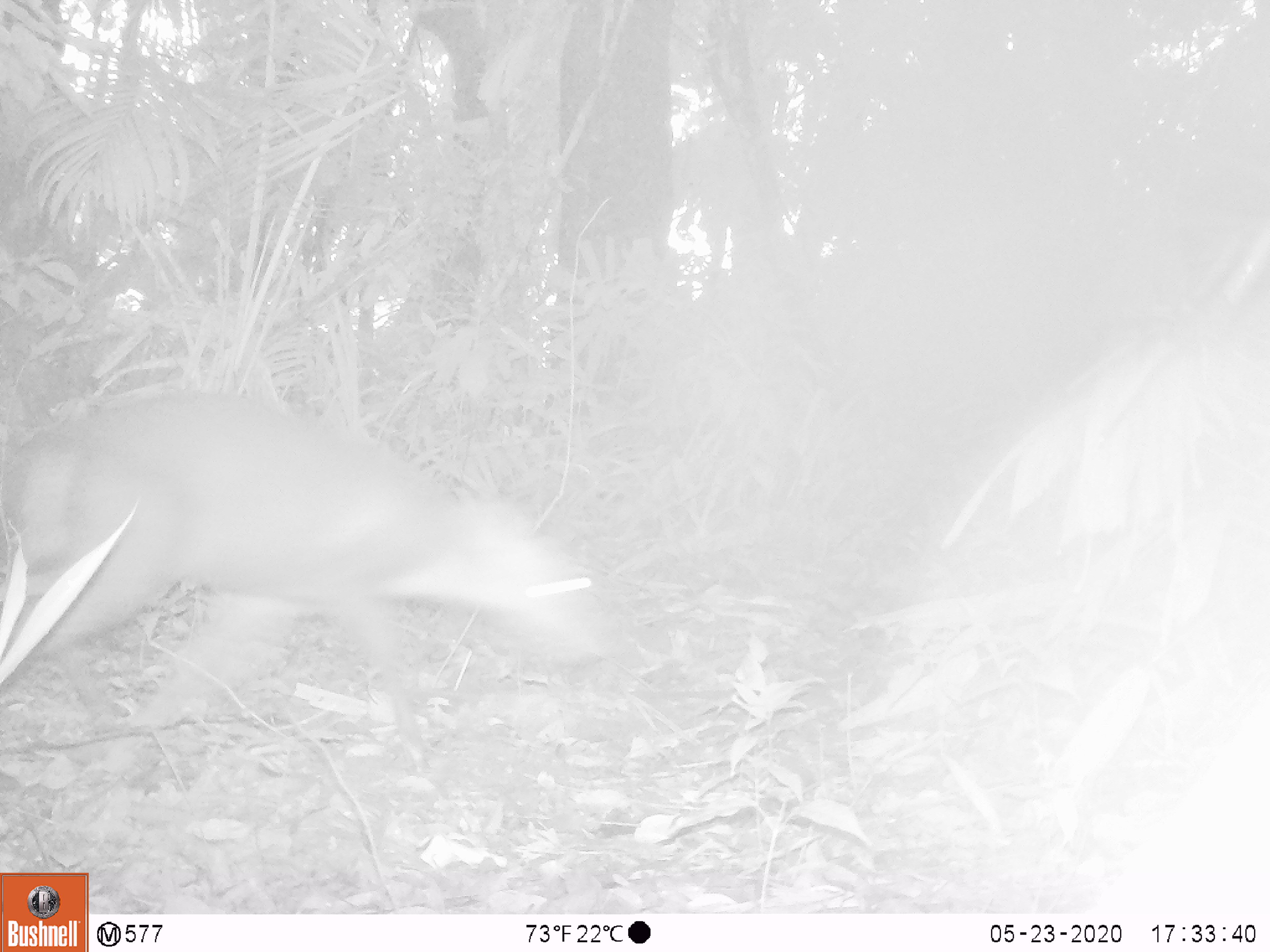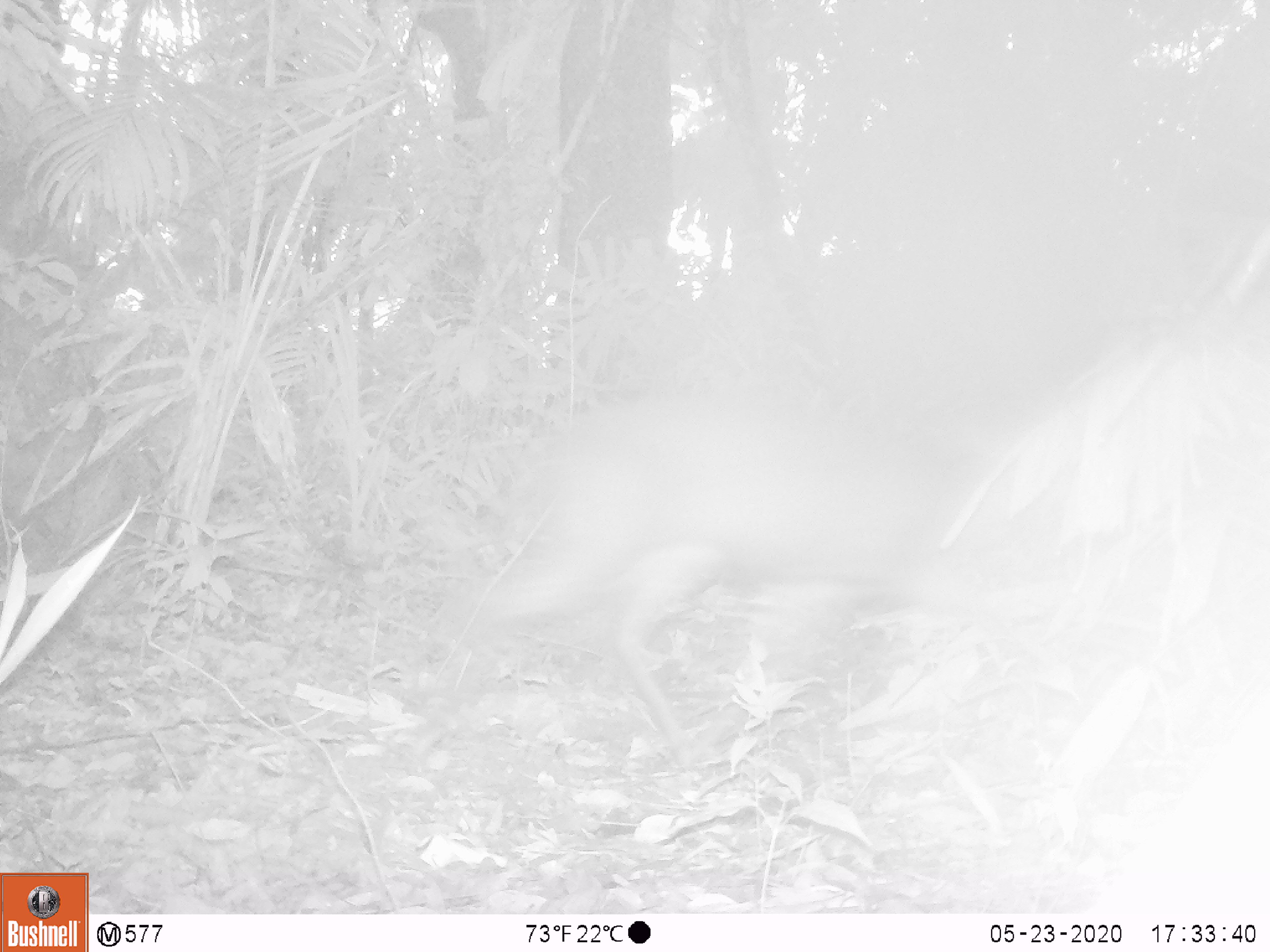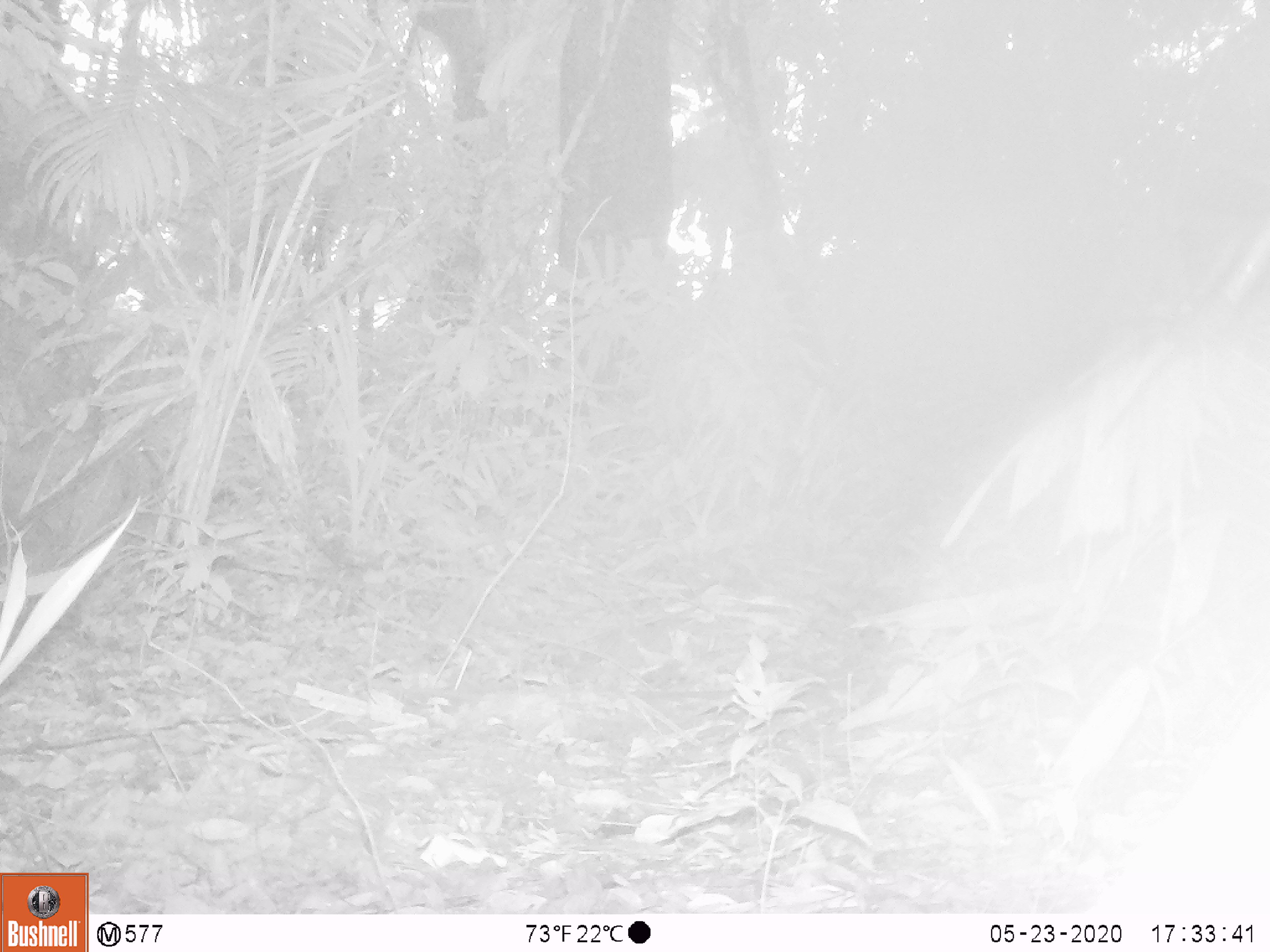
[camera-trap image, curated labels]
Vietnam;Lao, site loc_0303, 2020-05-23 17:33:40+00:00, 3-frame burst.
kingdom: Animalia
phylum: Chordata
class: Mammalia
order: Artiodactyla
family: Cervidae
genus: Muntiacus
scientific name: Muntiacus rooseveltorum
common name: roosevelt's muntjac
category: roosevelts muntjac group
Roosevelts muntjac group (roosevelt's muntjac) (Muntiacus rooseveltorum). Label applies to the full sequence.